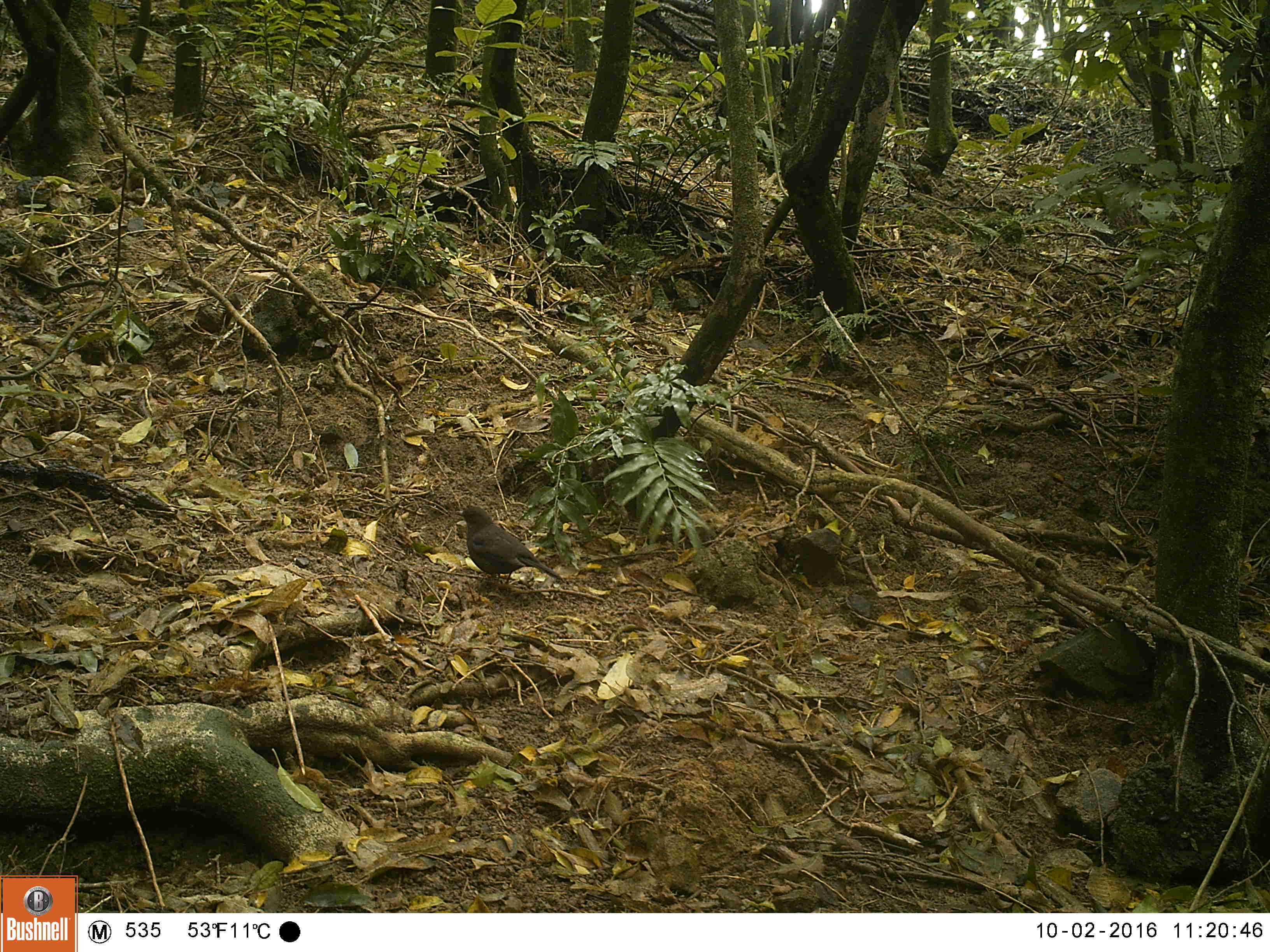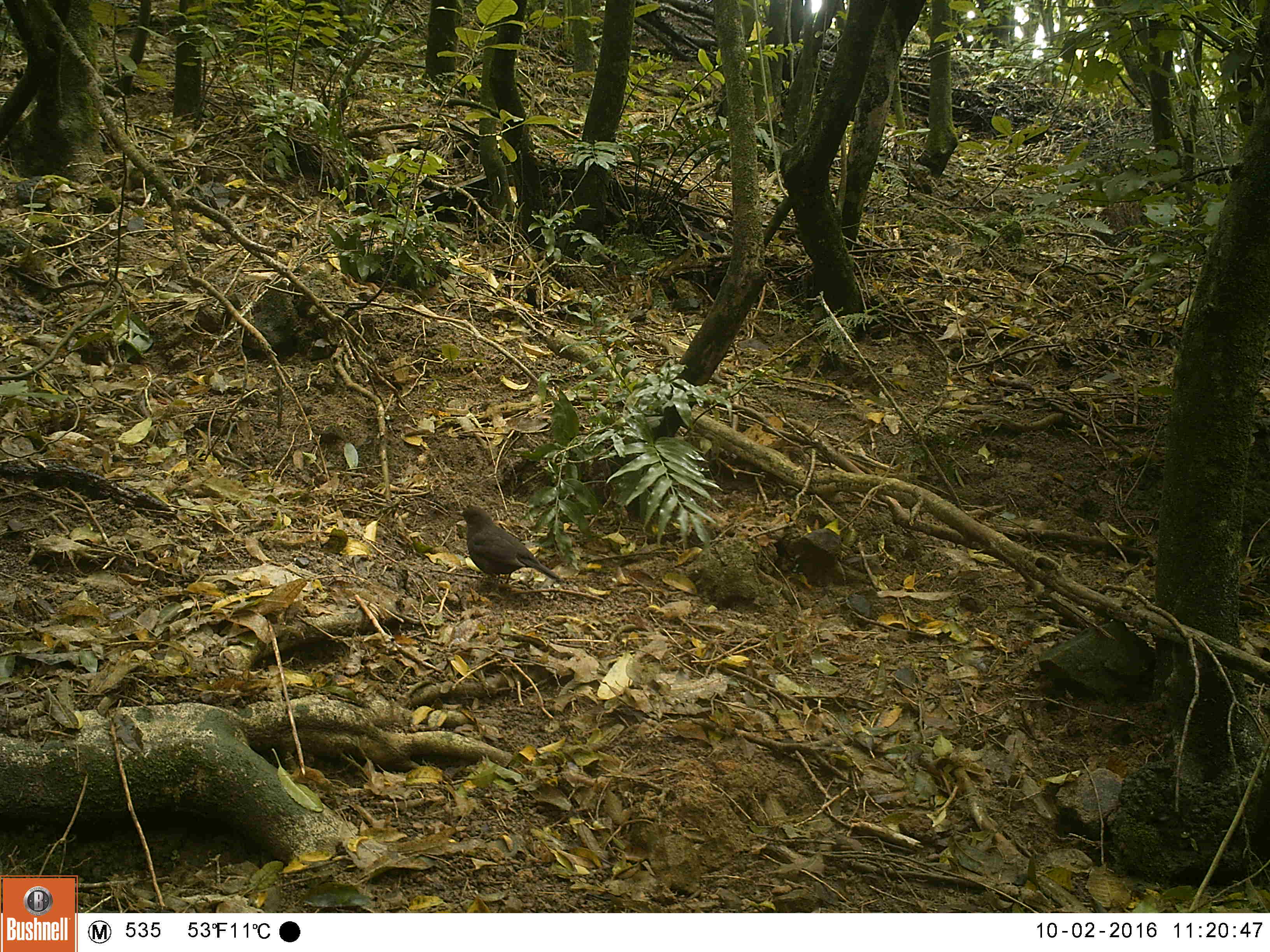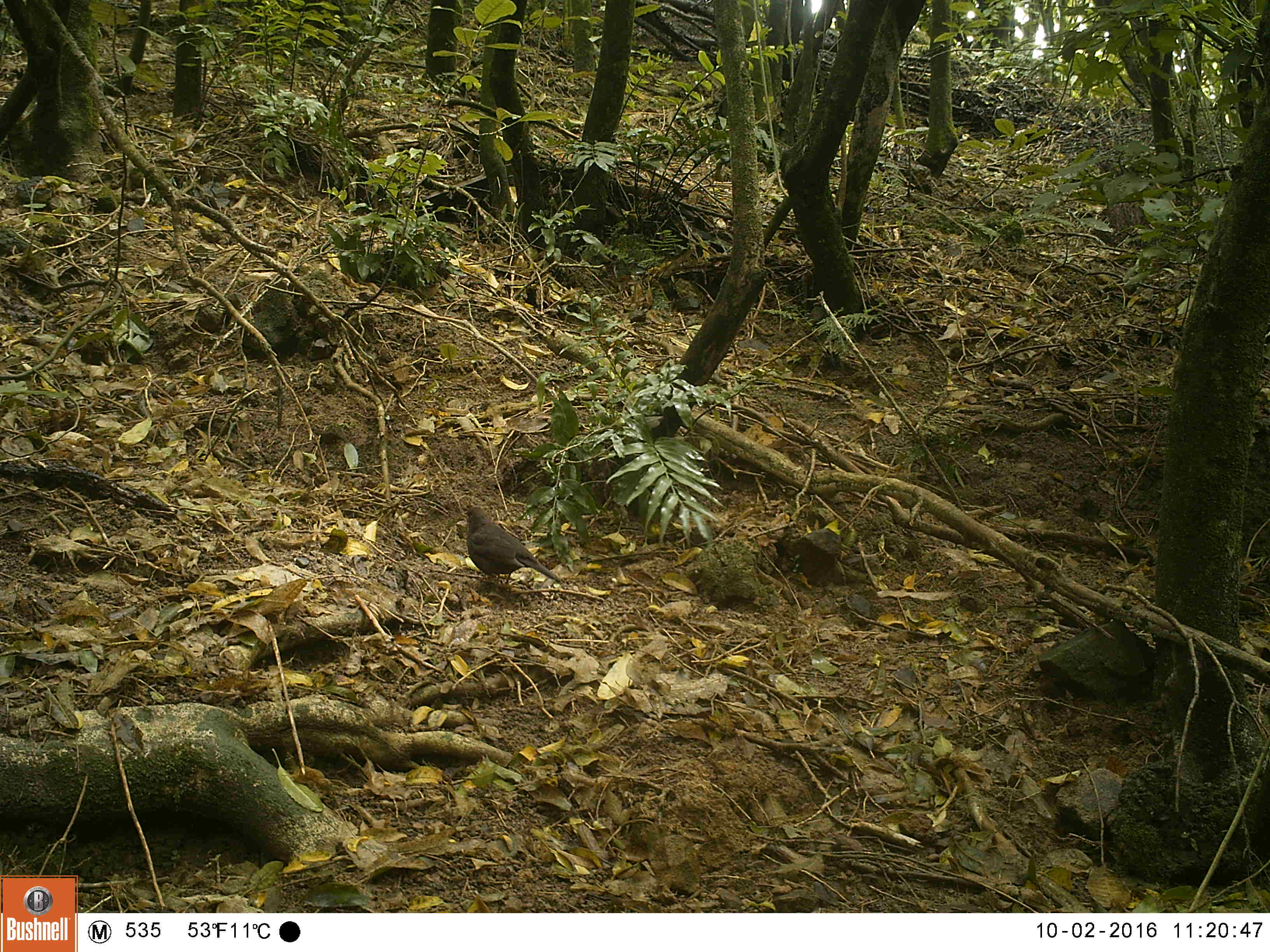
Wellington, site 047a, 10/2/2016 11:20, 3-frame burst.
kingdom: Animalia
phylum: Chordata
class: Aves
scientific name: Aves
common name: bird